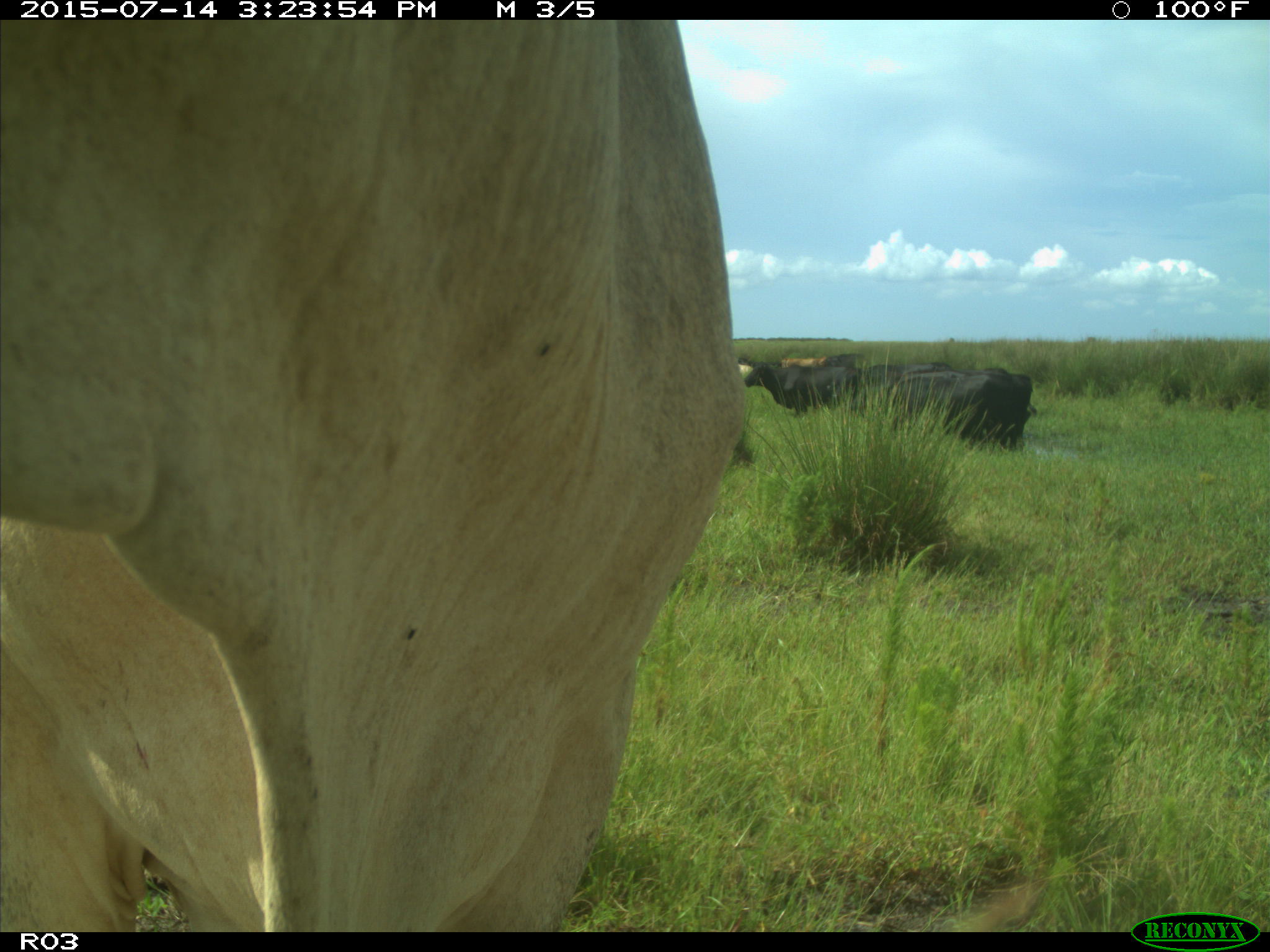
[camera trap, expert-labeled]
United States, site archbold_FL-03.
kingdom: Animalia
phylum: Chordata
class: Mammalia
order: Artiodactyla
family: Bovidae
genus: Bos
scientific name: Bos taurus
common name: domestic cow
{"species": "Bos taurus (domestic cow)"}